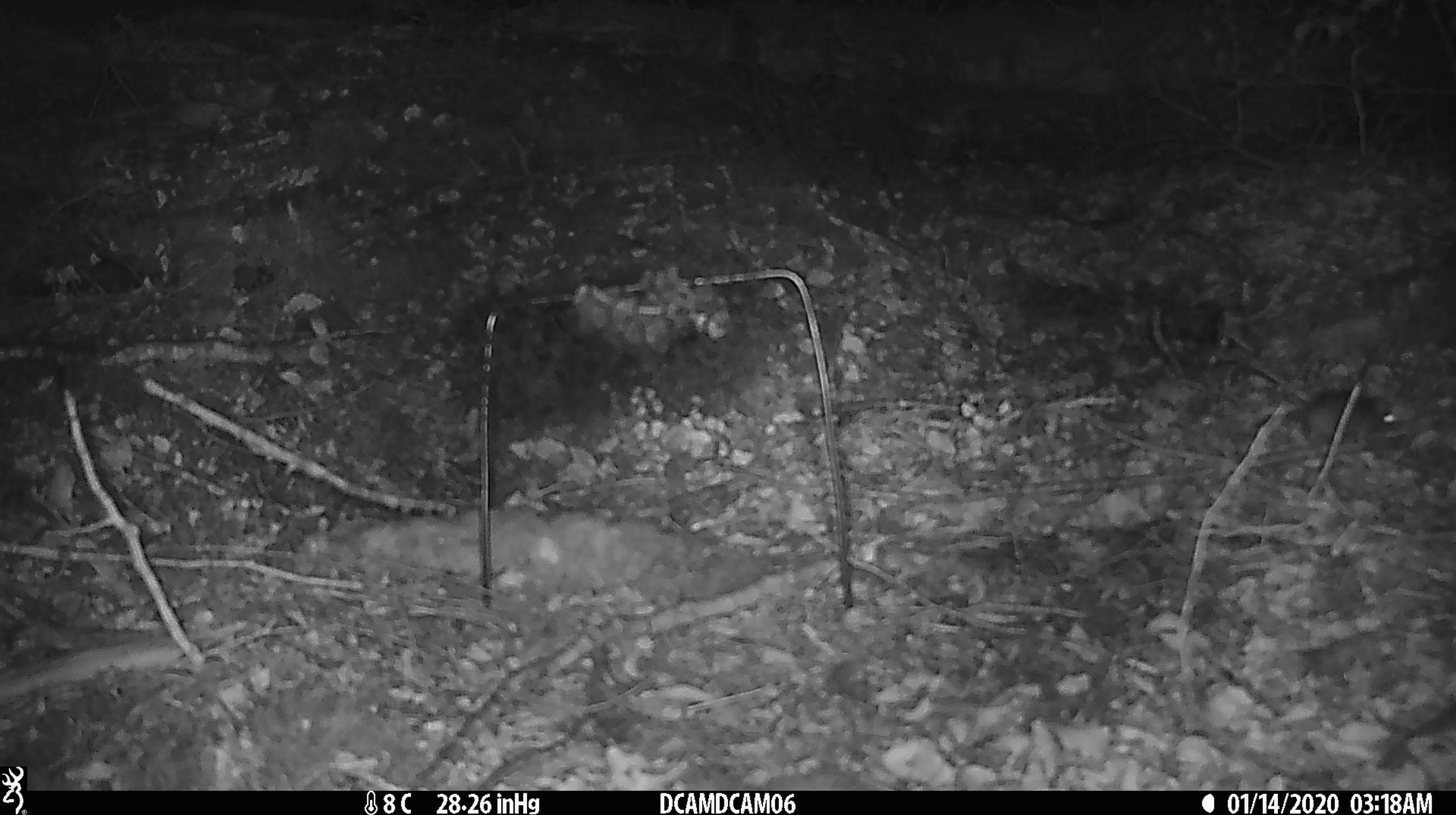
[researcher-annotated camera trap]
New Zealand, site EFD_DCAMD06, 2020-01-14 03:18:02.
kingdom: Animalia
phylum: Chordata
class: Mammalia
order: Rodentia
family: Muridae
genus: Mus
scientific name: Mus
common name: mouse